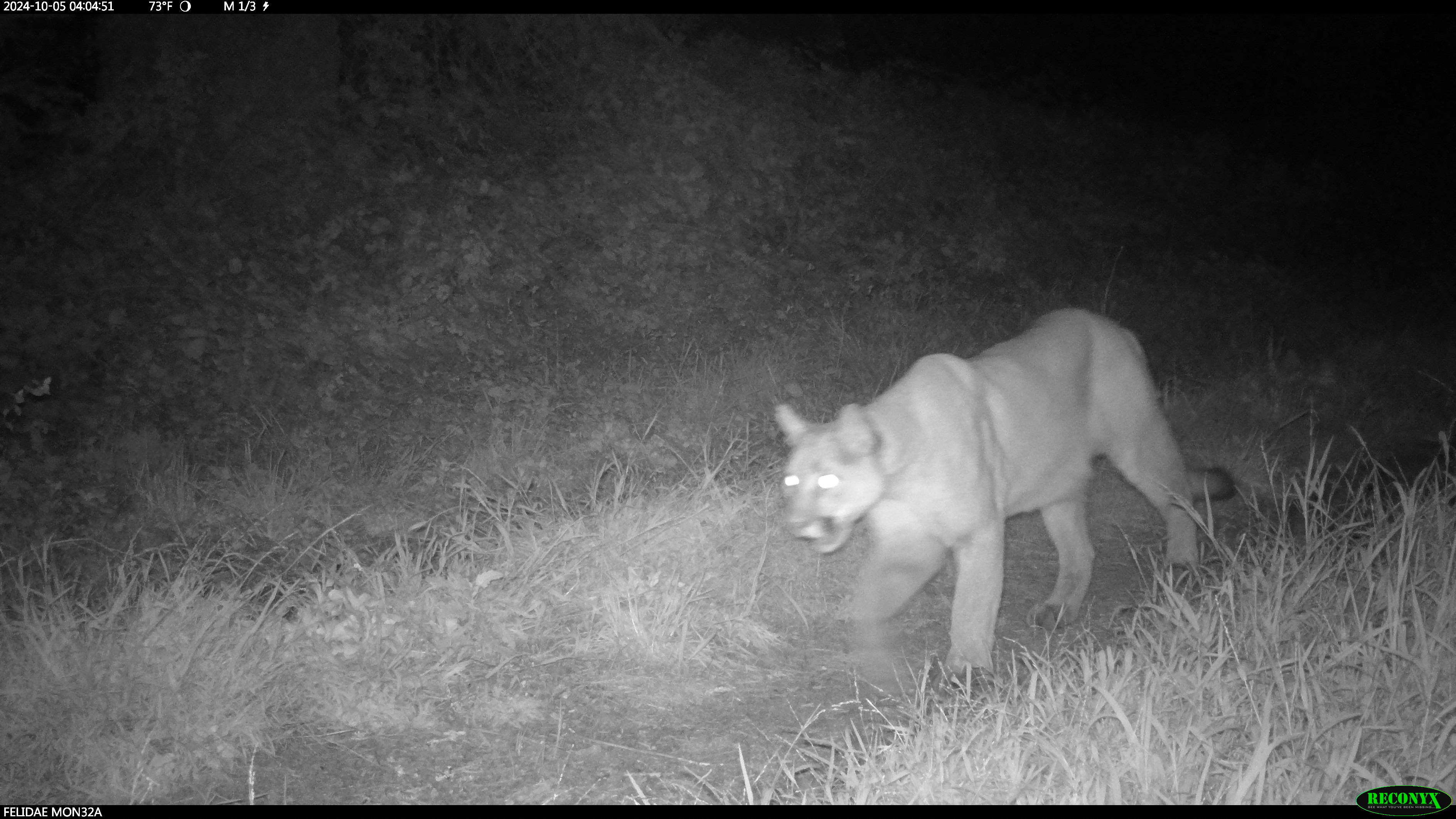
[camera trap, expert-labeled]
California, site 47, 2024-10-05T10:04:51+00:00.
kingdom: Animalia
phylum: Chordata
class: Mammalia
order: Carnivora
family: Felidae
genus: Puma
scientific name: Puma concolor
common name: puma